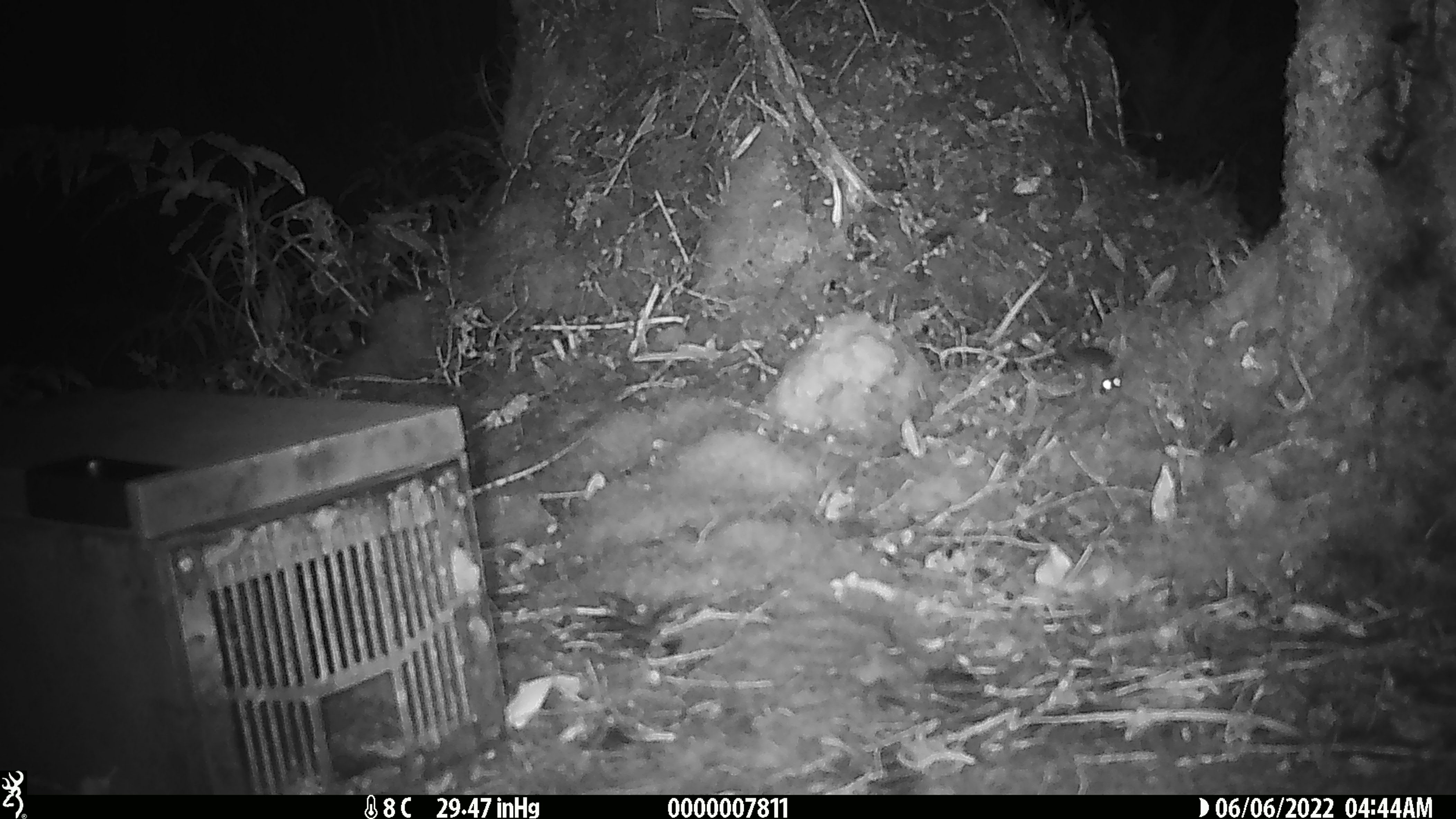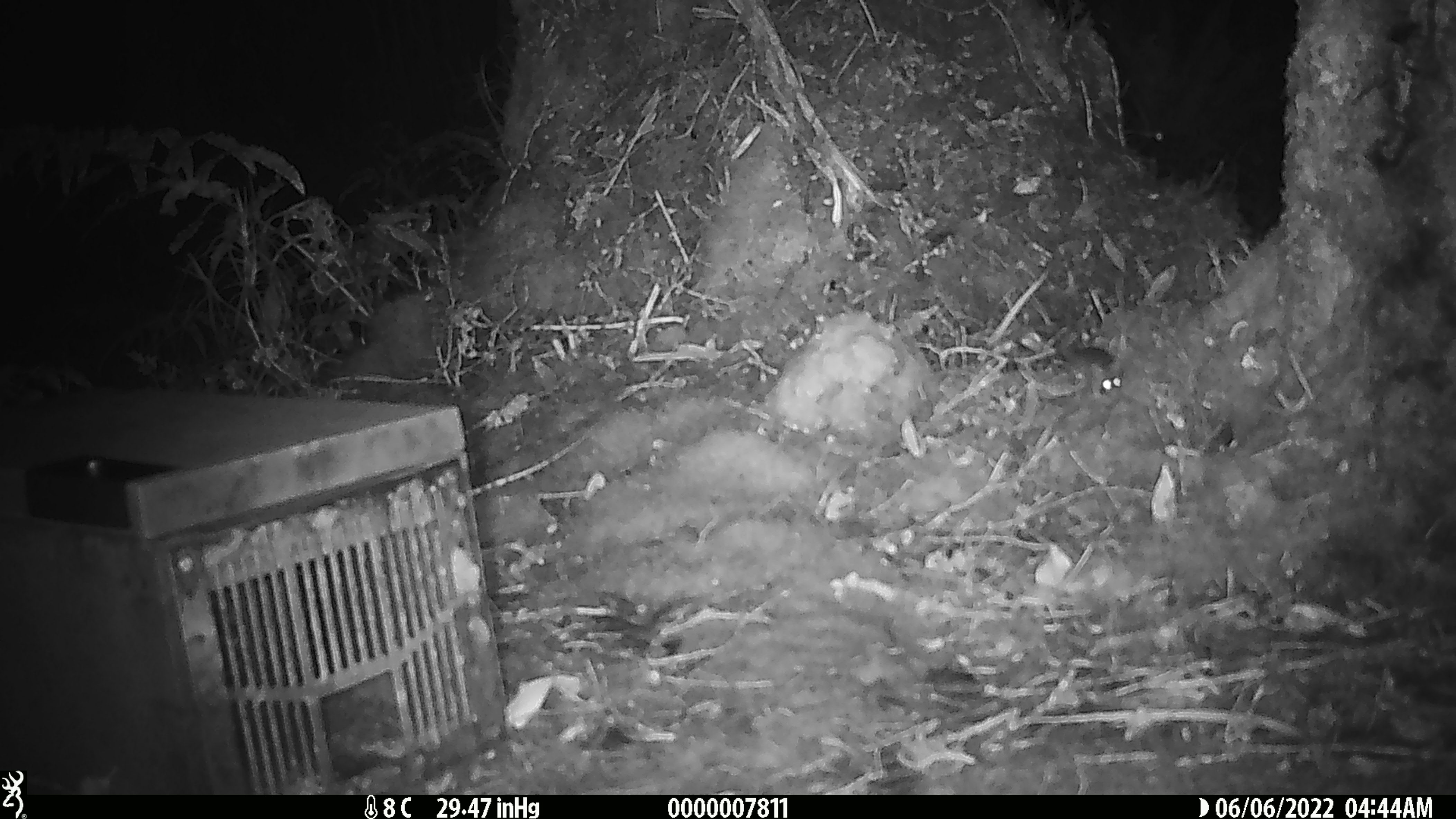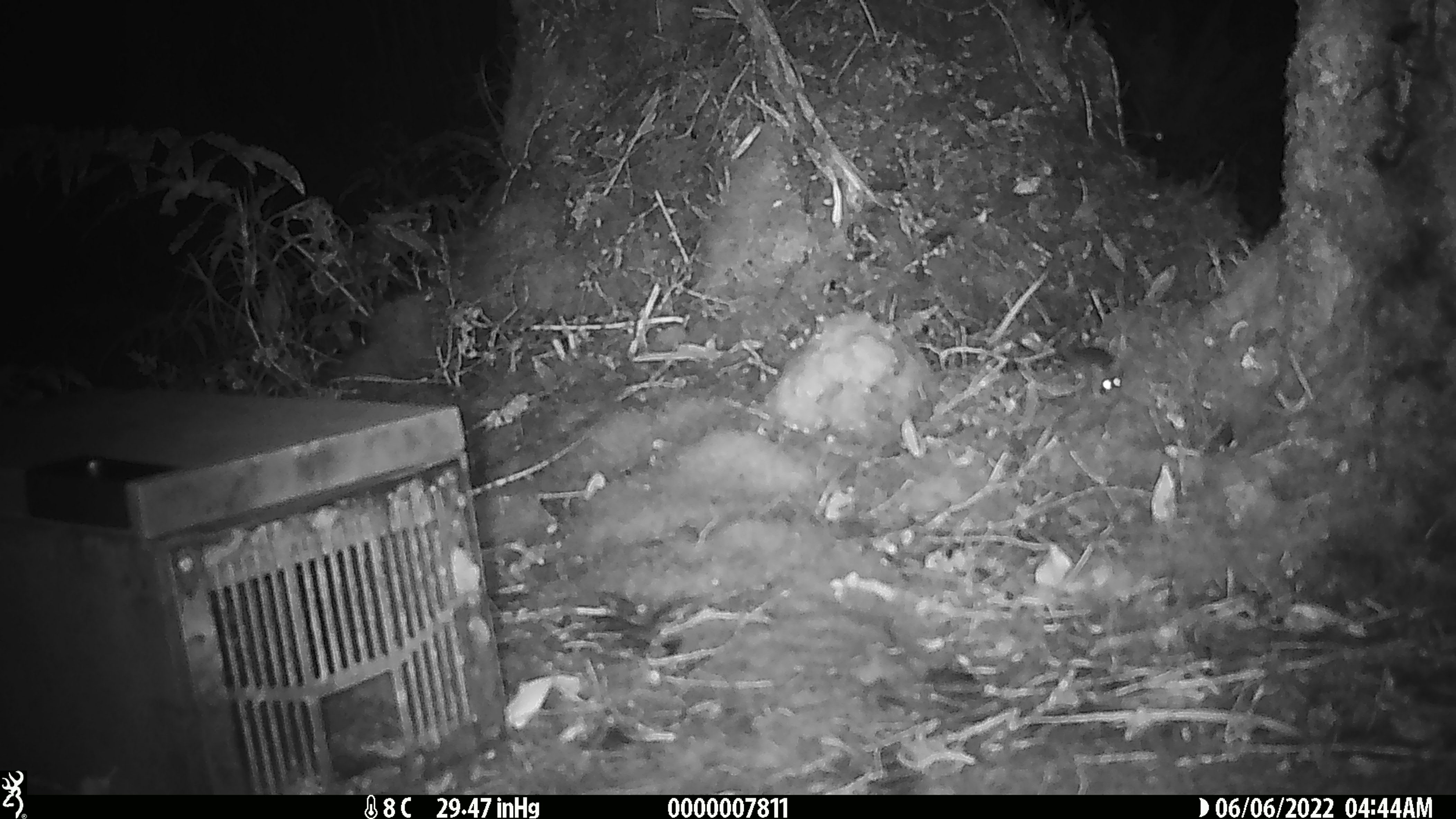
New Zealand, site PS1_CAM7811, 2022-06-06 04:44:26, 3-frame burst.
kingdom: Animalia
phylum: Chordata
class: Mammalia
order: Rodentia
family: Muridae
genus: Mus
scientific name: Mus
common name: mouse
Mouse (Mus).